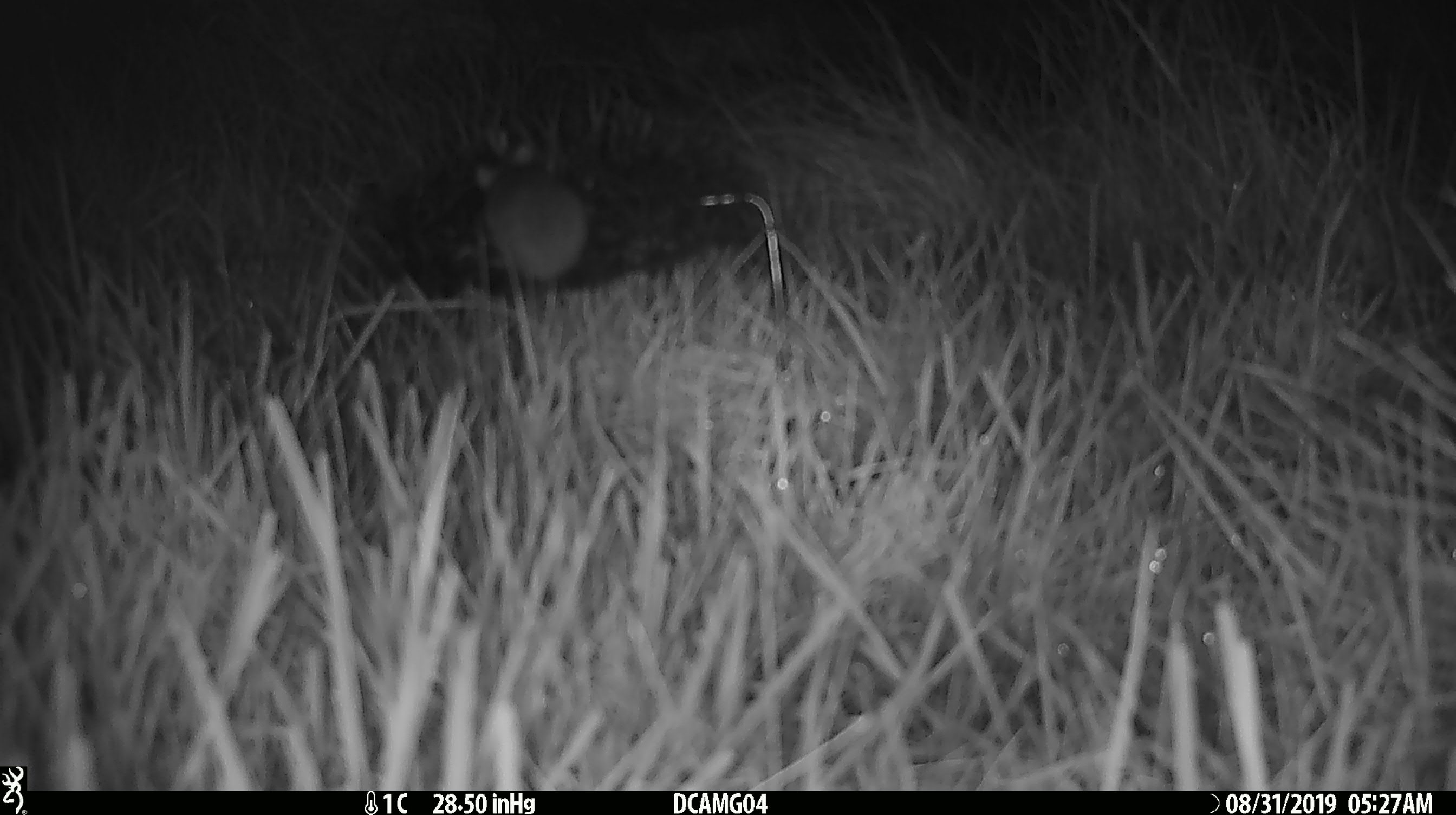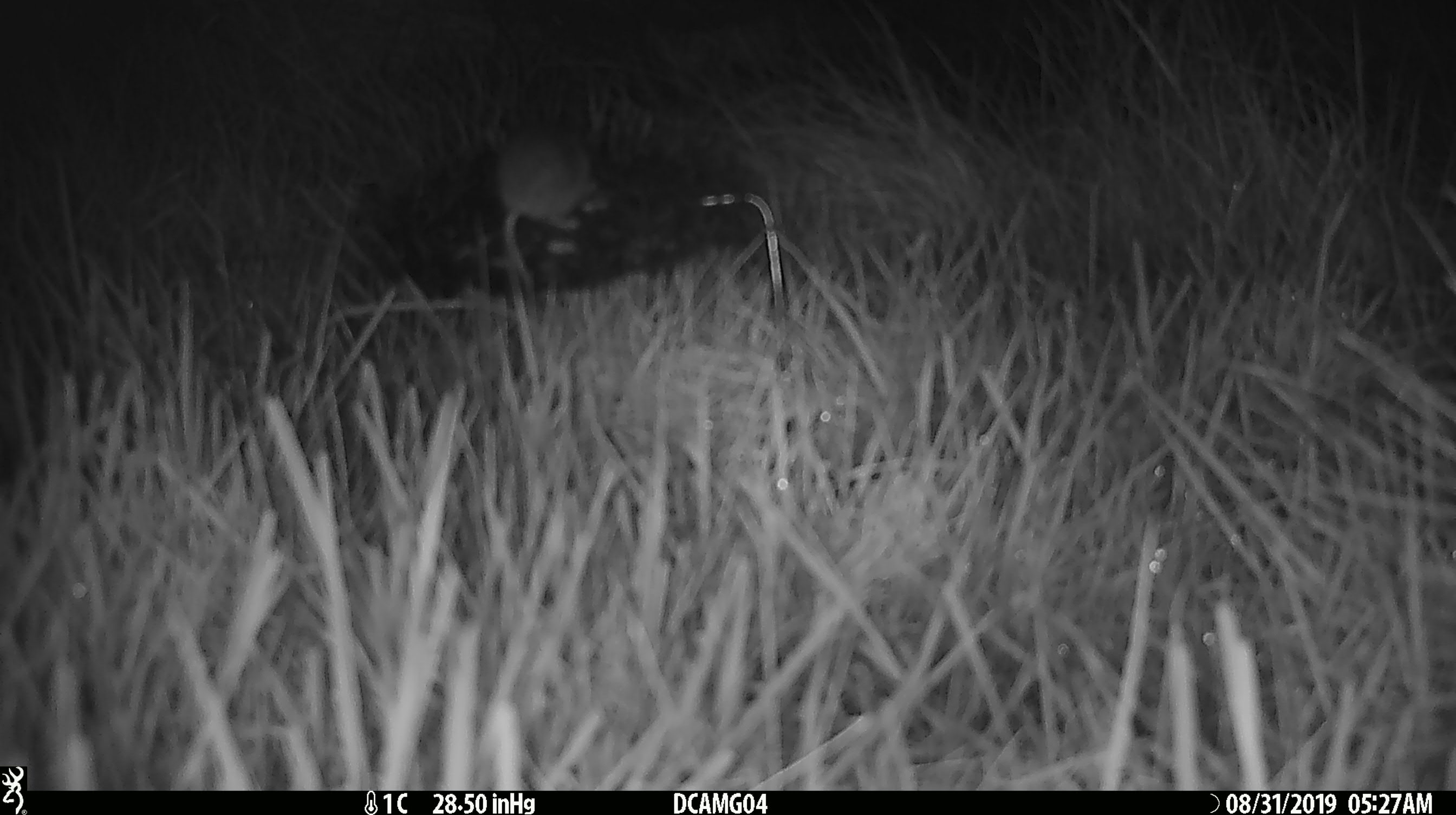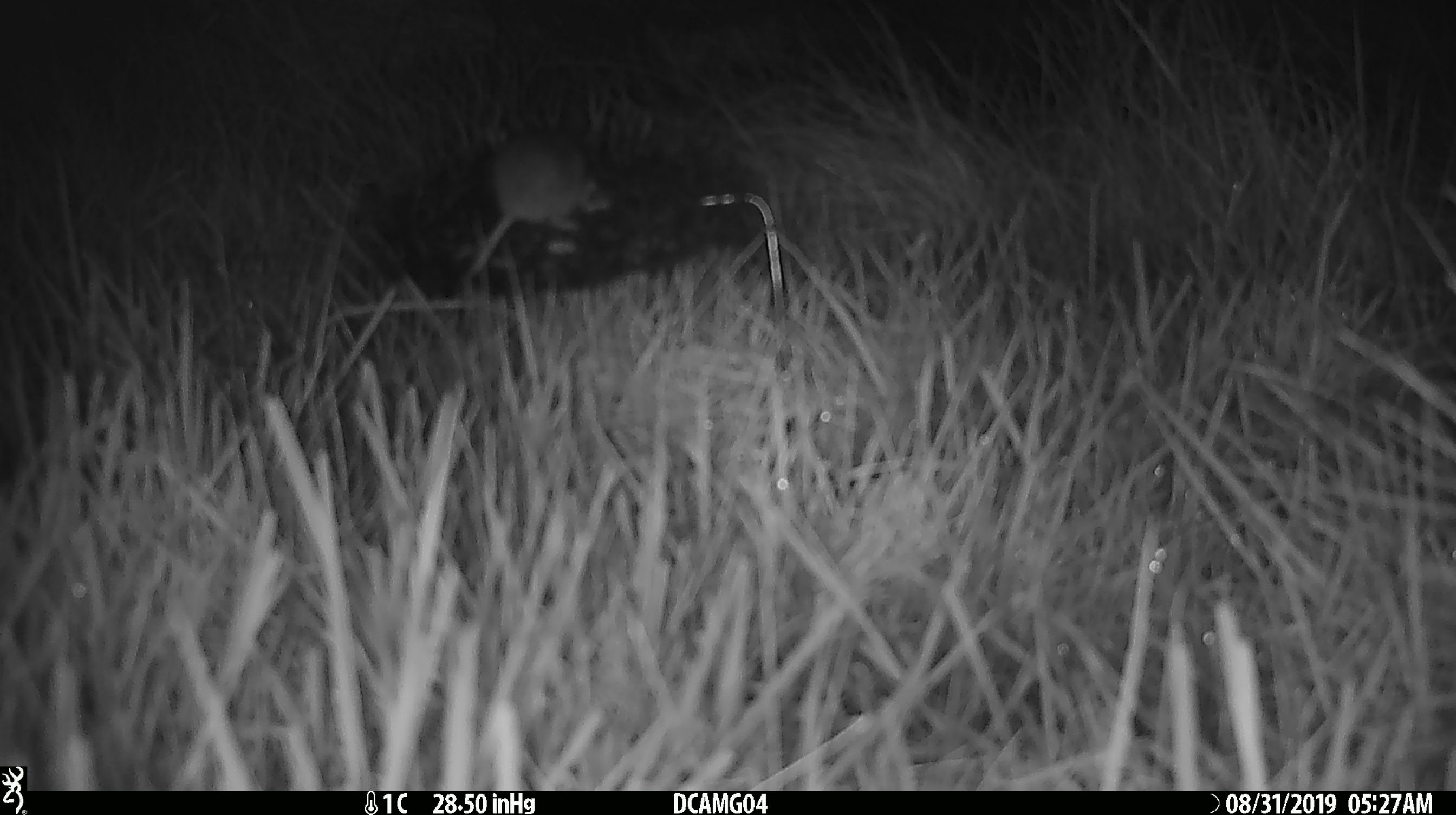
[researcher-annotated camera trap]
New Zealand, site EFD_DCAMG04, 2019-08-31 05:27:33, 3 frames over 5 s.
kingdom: Animalia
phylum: Chordata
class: Mammalia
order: Rodentia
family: Muridae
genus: Mus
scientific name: Mus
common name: mouse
Mouse (Mus).